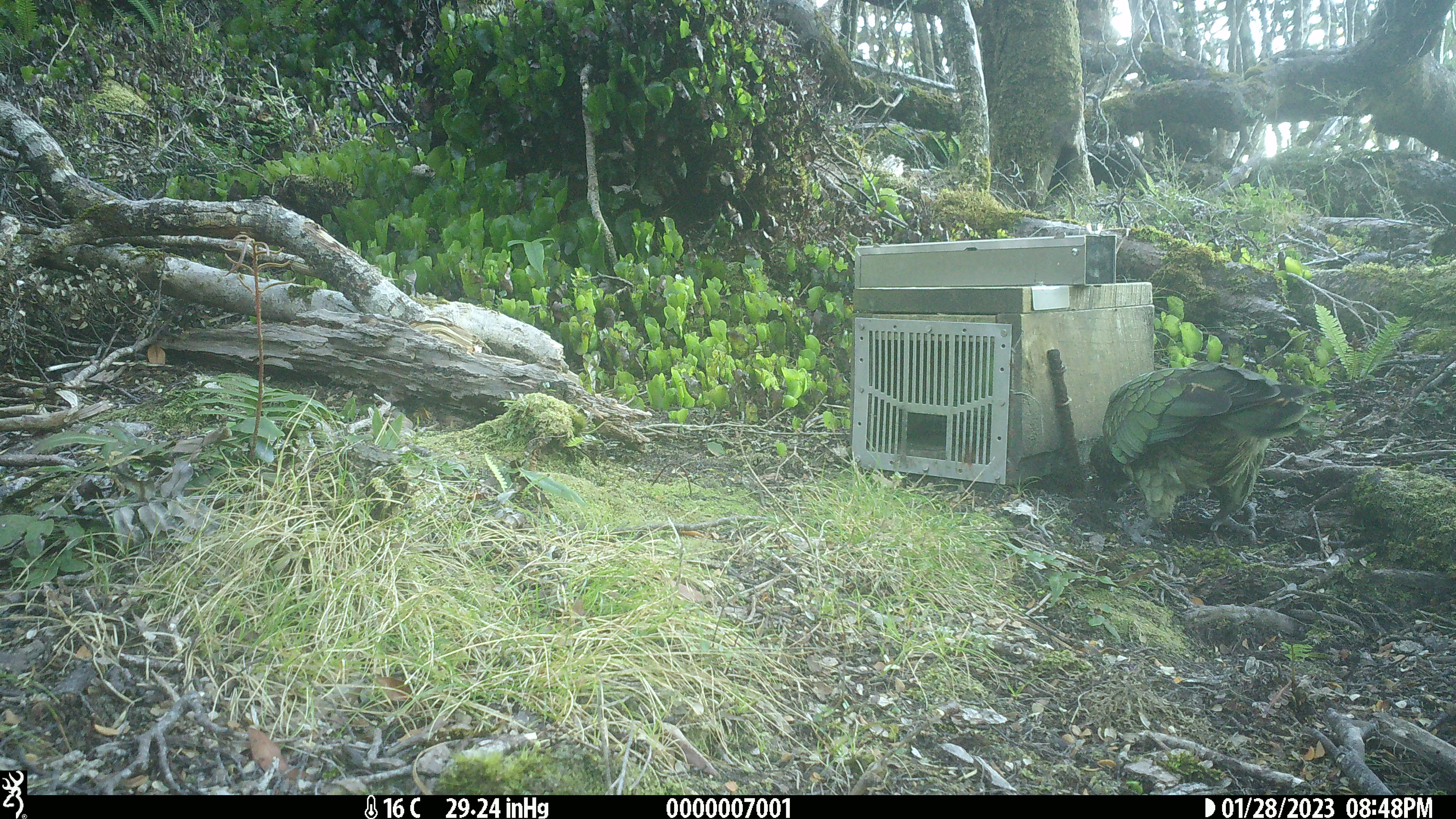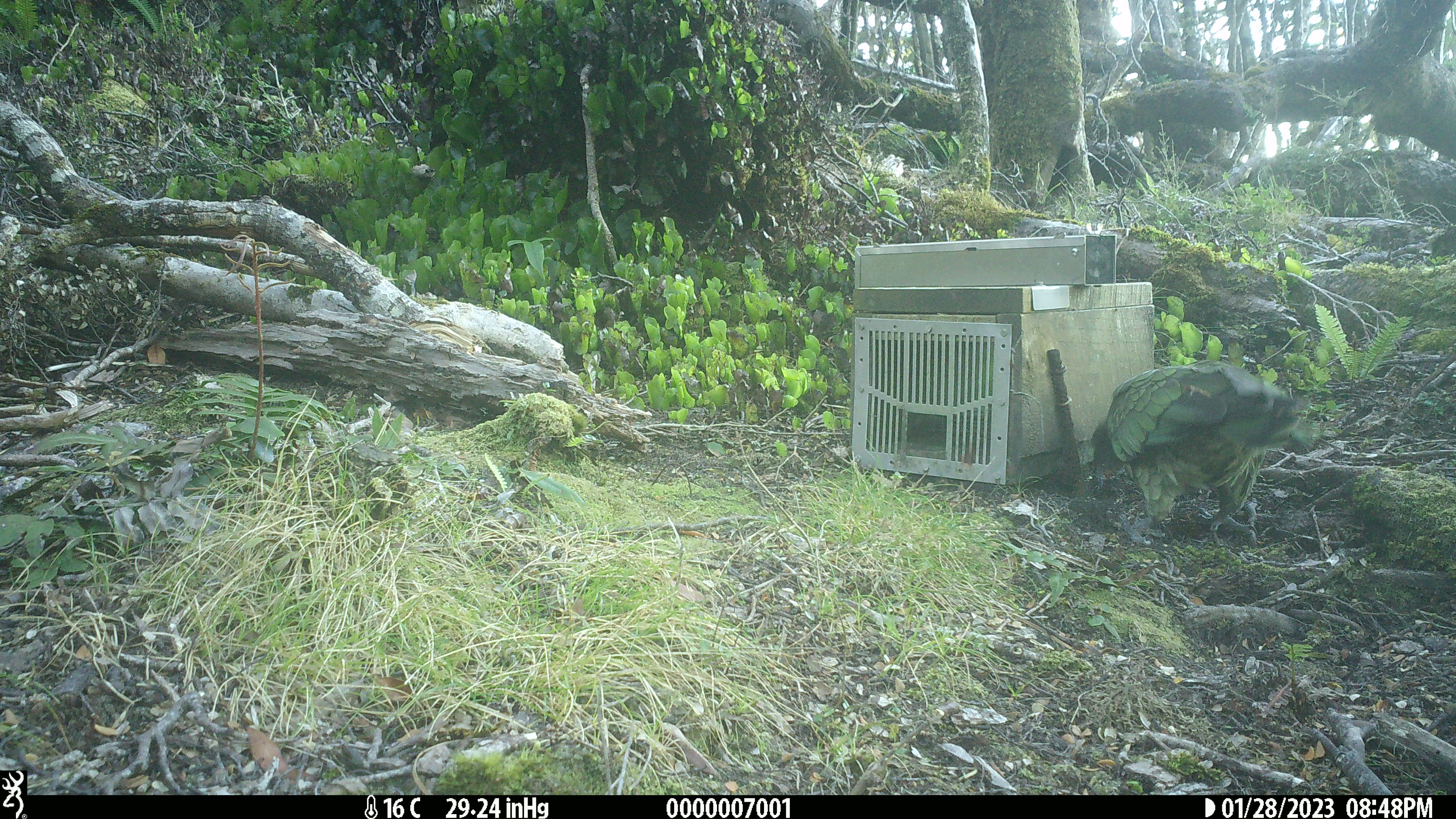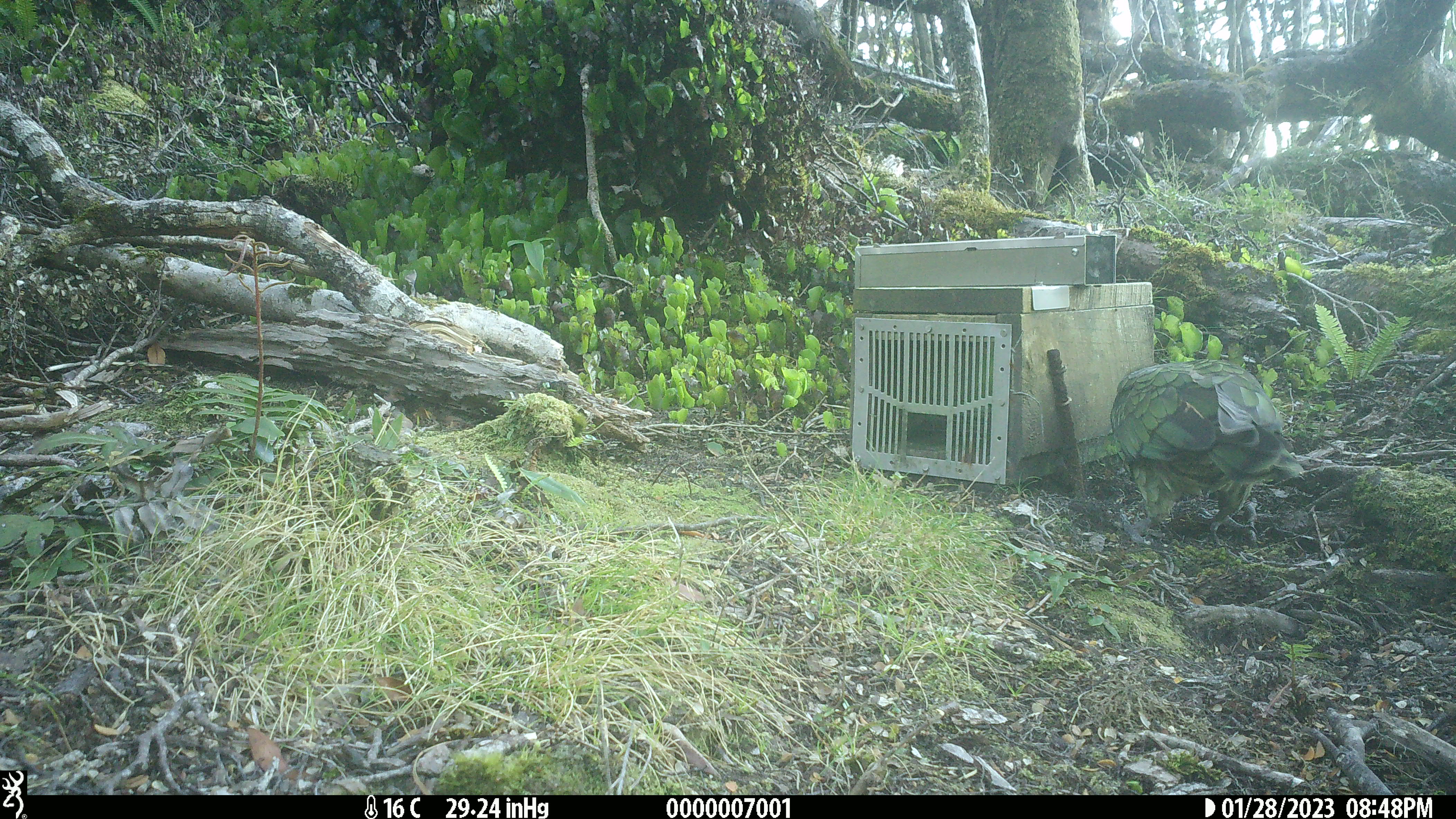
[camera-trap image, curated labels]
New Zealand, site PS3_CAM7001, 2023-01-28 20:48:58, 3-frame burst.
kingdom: Animalia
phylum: Chordata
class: Aves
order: Psittaciformes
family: Strigopidae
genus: Nestor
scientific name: Nestor notabilis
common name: kea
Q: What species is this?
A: Kea (Nestor notabilis).